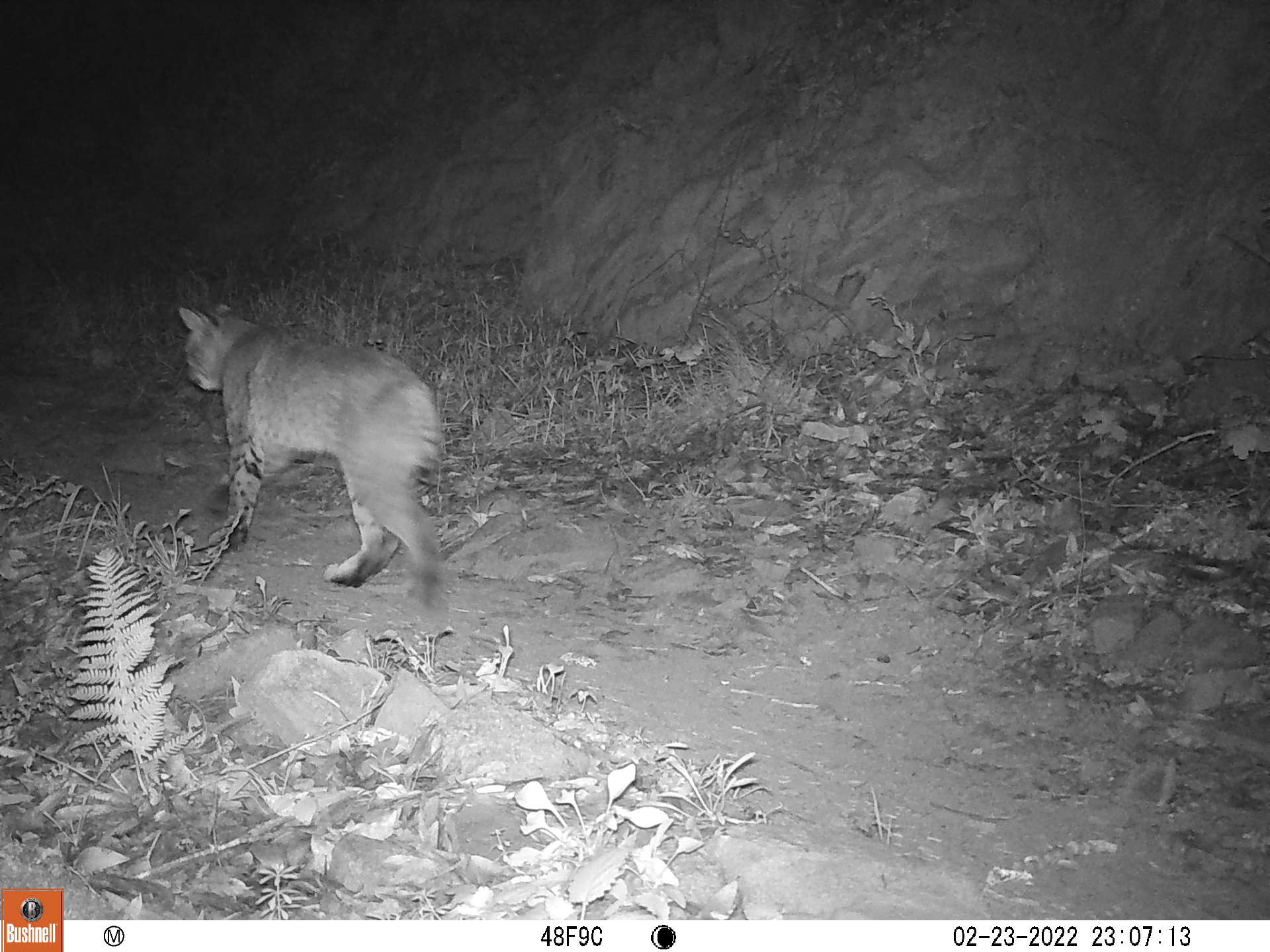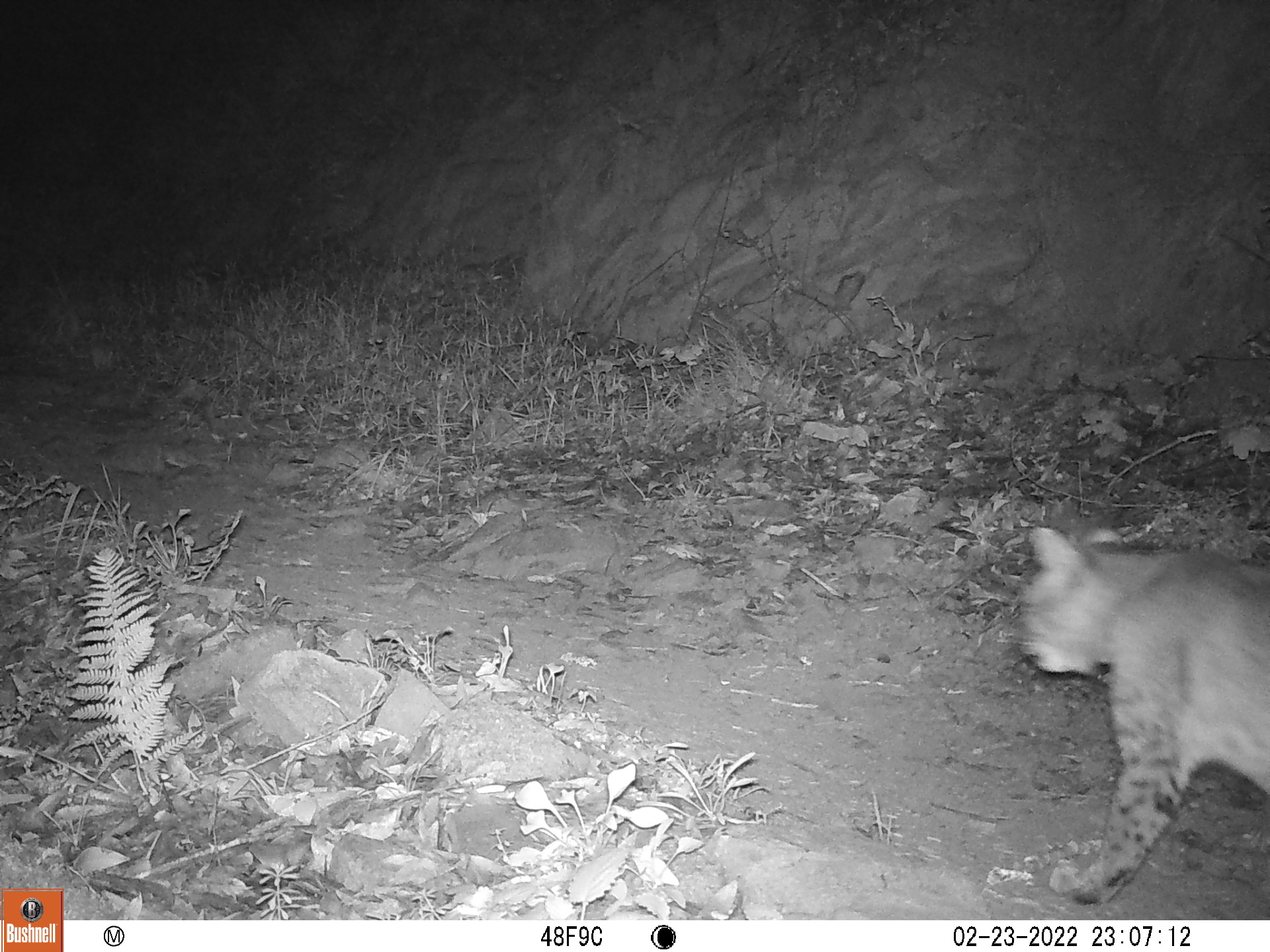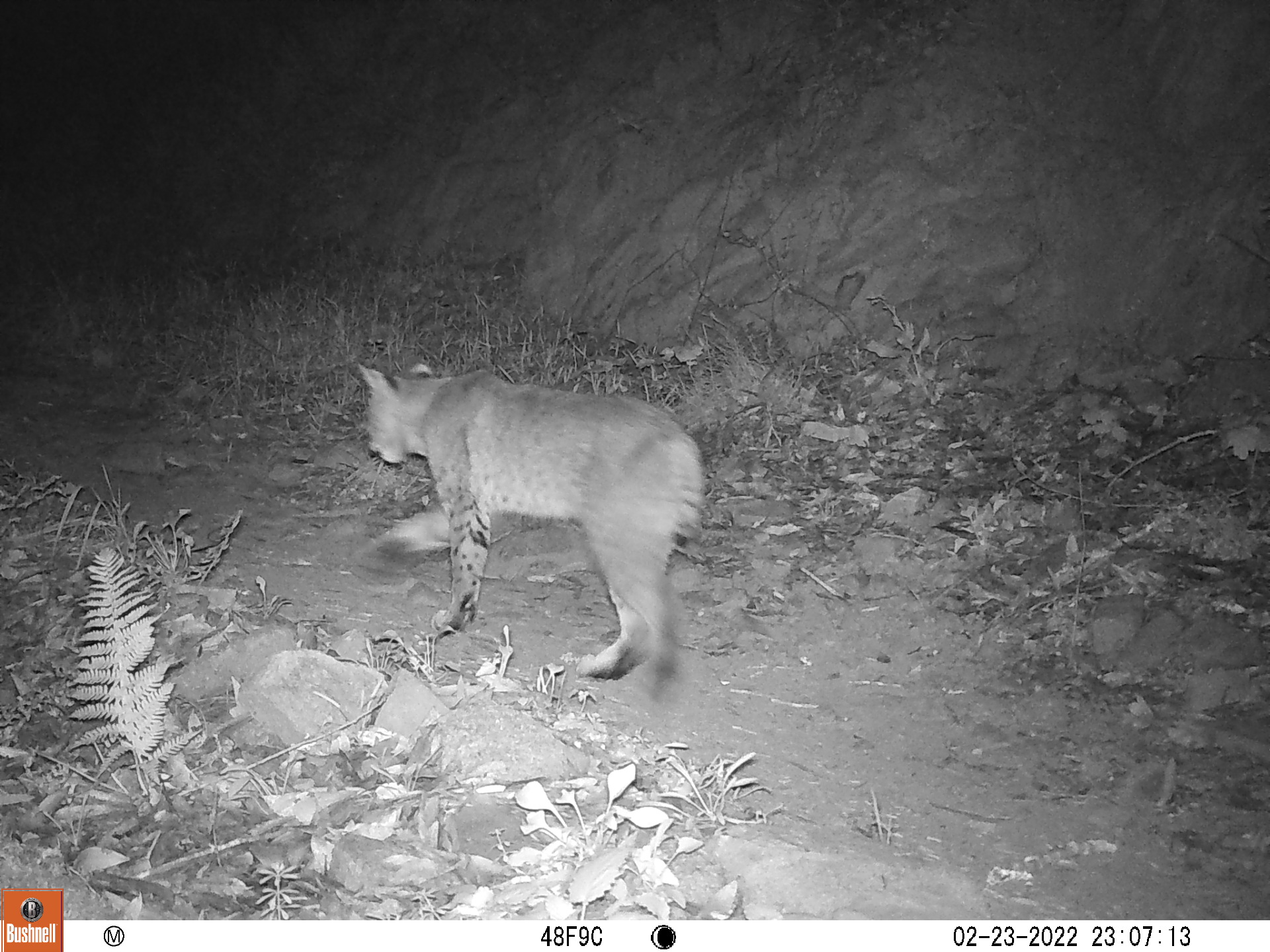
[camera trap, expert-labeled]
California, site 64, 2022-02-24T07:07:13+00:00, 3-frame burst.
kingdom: Animalia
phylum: Chordata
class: Mammalia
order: Carnivora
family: Felidae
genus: Lynx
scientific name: Lynx rufus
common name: bobcat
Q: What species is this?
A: Bobcat (Lynx rufus).